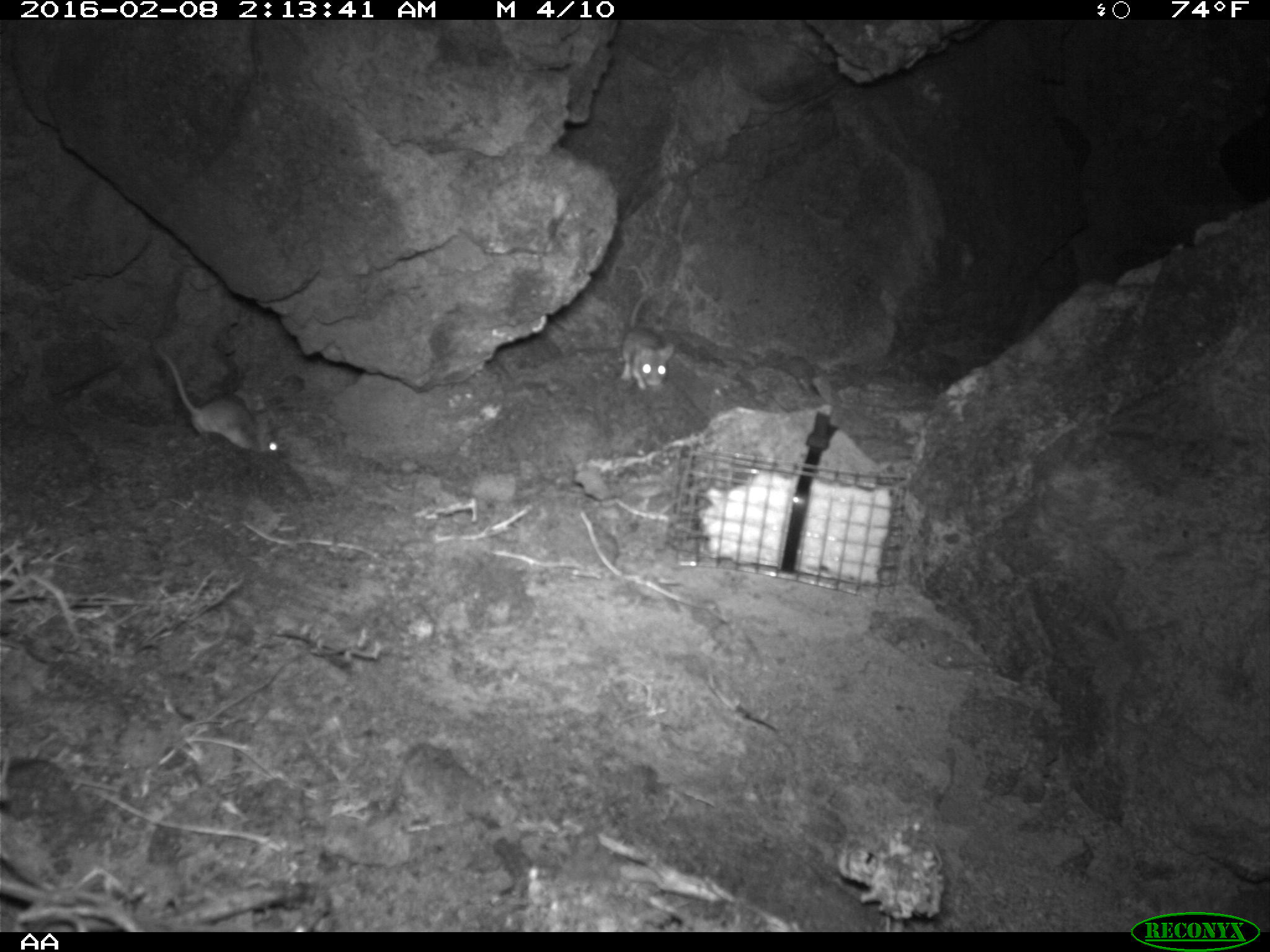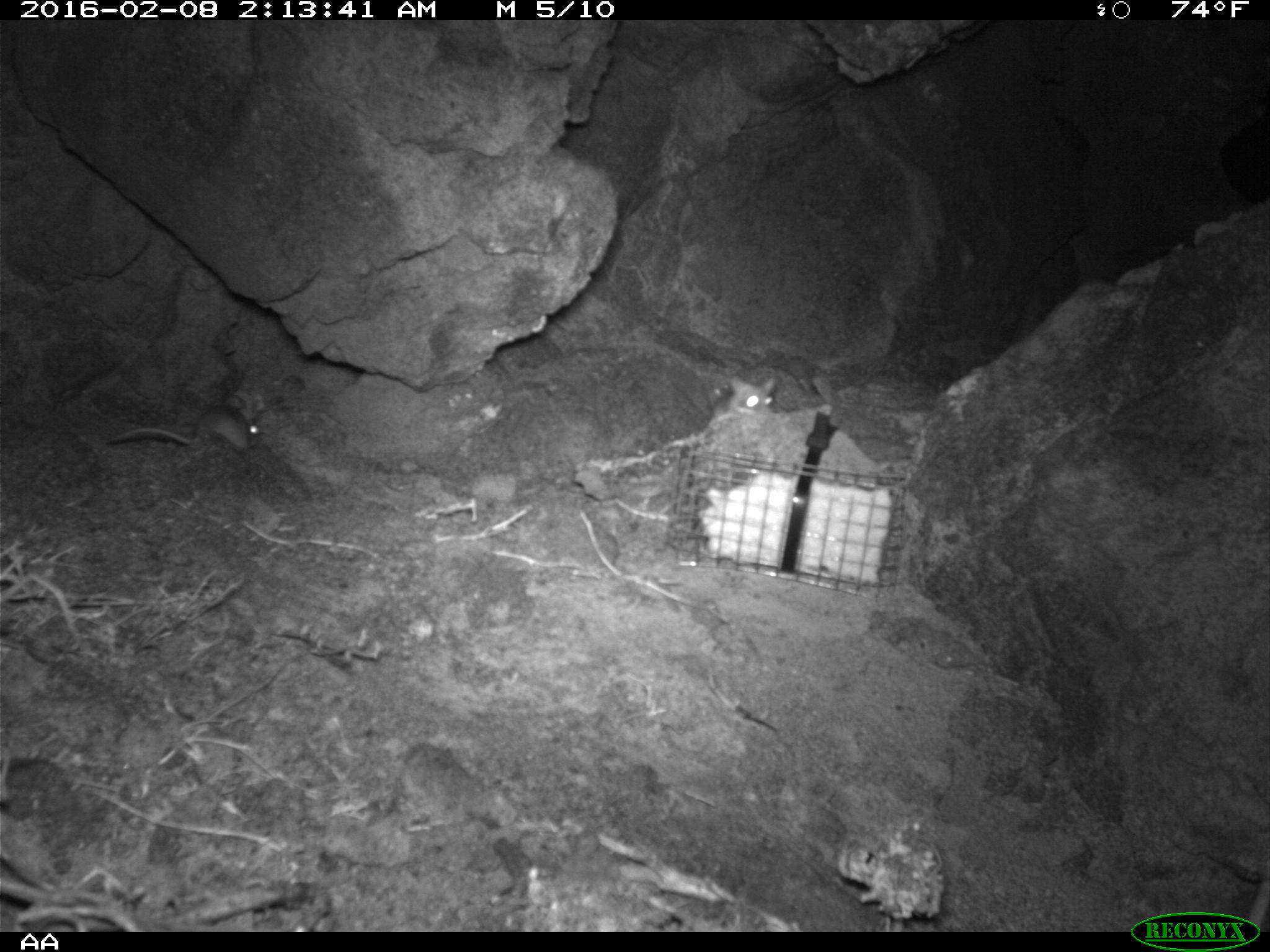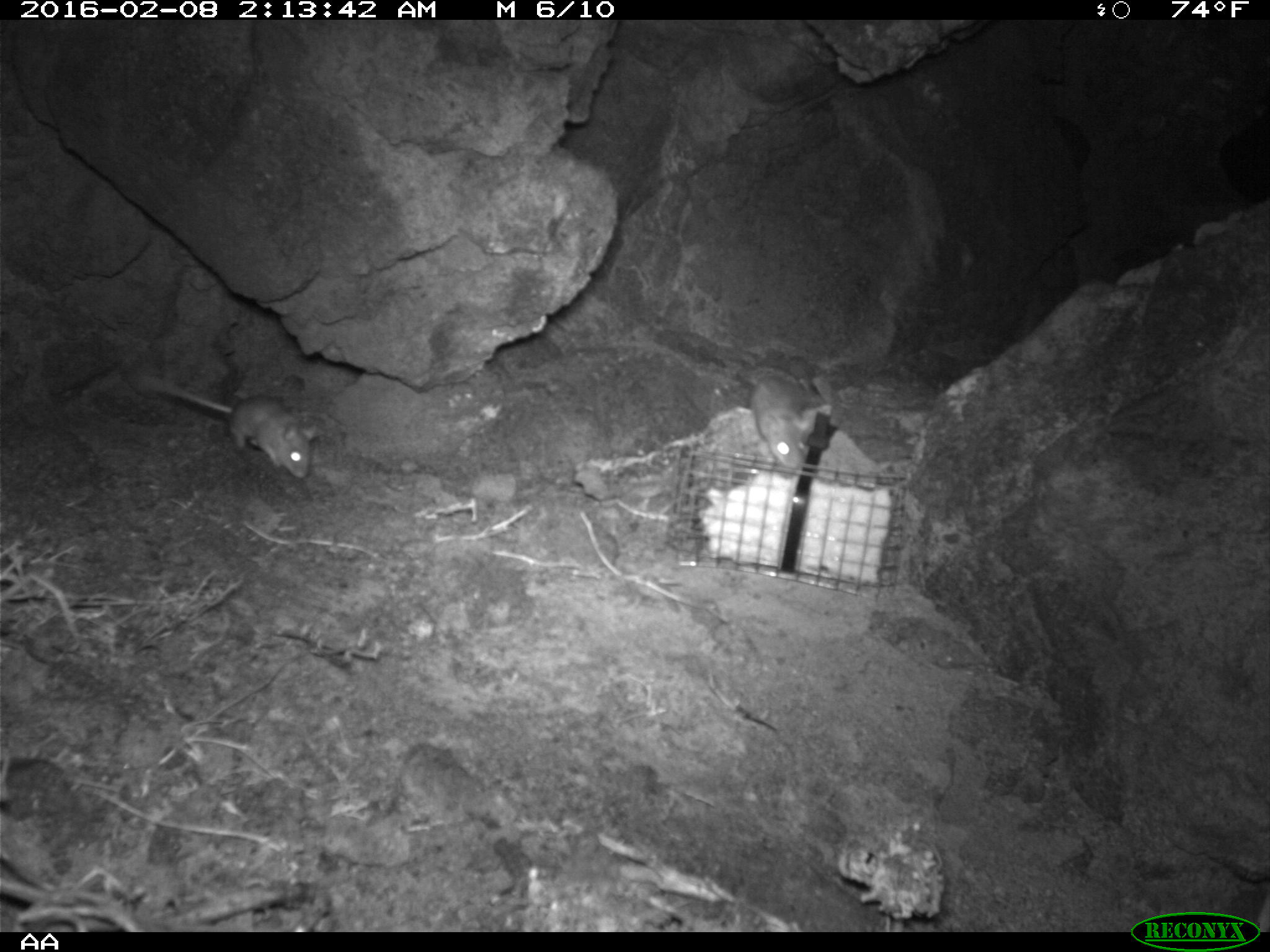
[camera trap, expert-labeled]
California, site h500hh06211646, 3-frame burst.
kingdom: Animalia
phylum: Chordata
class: Mammalia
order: Rodentia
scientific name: Rodentia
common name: rodent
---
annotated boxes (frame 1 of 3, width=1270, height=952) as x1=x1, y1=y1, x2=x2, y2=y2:
rodent: x1=155, y1=343, x2=278, y2=452; x1=621, y1=293, x2=673, y2=390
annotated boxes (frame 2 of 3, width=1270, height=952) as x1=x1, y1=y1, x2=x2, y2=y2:
rodent: x1=103, y1=402, x2=260, y2=450; x1=711, y1=376, x2=777, y2=422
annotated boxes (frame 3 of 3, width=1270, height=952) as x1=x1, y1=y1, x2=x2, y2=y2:
rodent: x1=142, y1=378, x2=324, y2=479; x1=747, y1=372, x2=812, y2=471